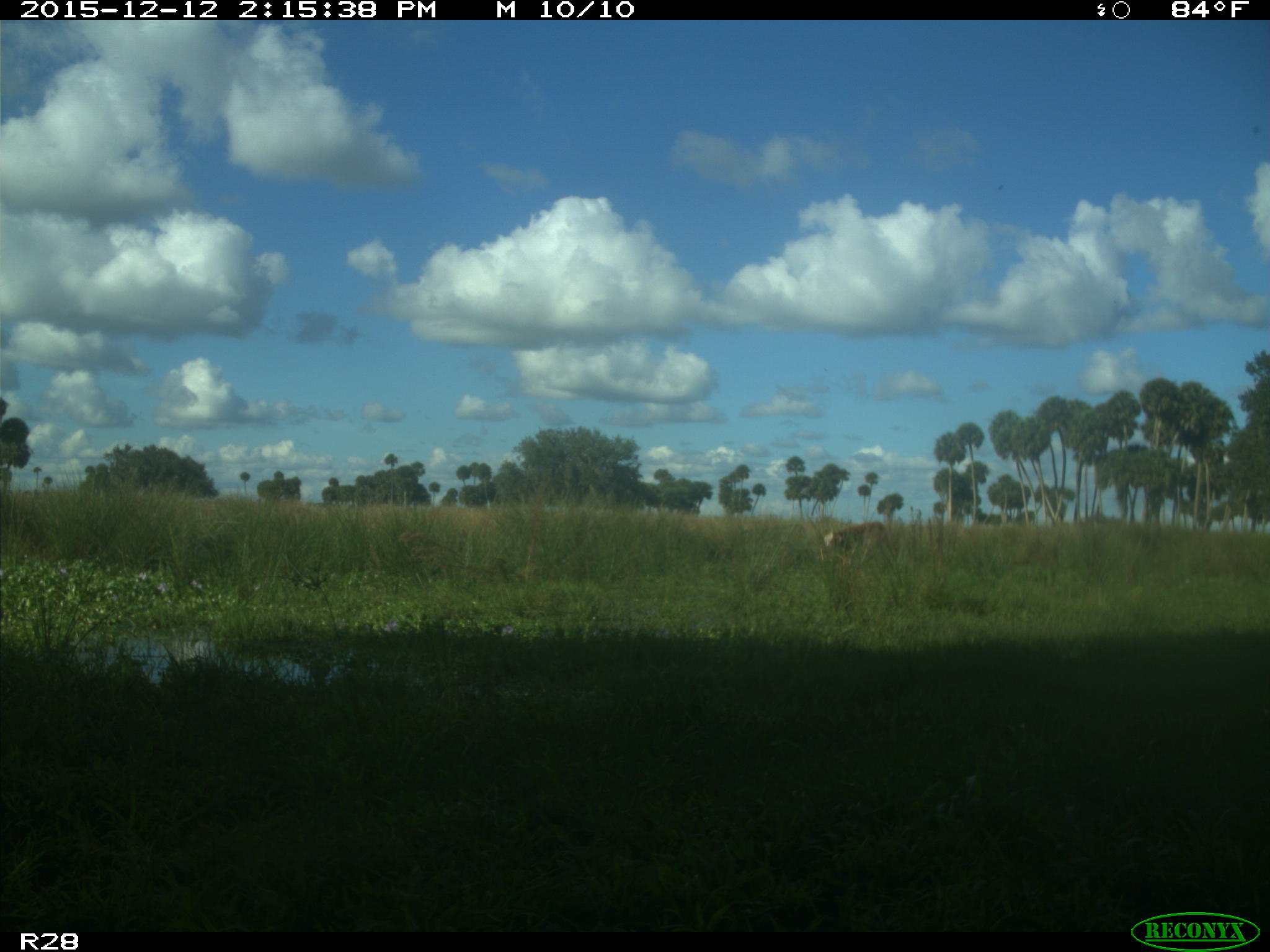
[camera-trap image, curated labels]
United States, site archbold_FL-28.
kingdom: Animalia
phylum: Chordata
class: Mammalia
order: Artiodactyla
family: Bovidae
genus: Bos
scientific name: Bos taurus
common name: domestic cow